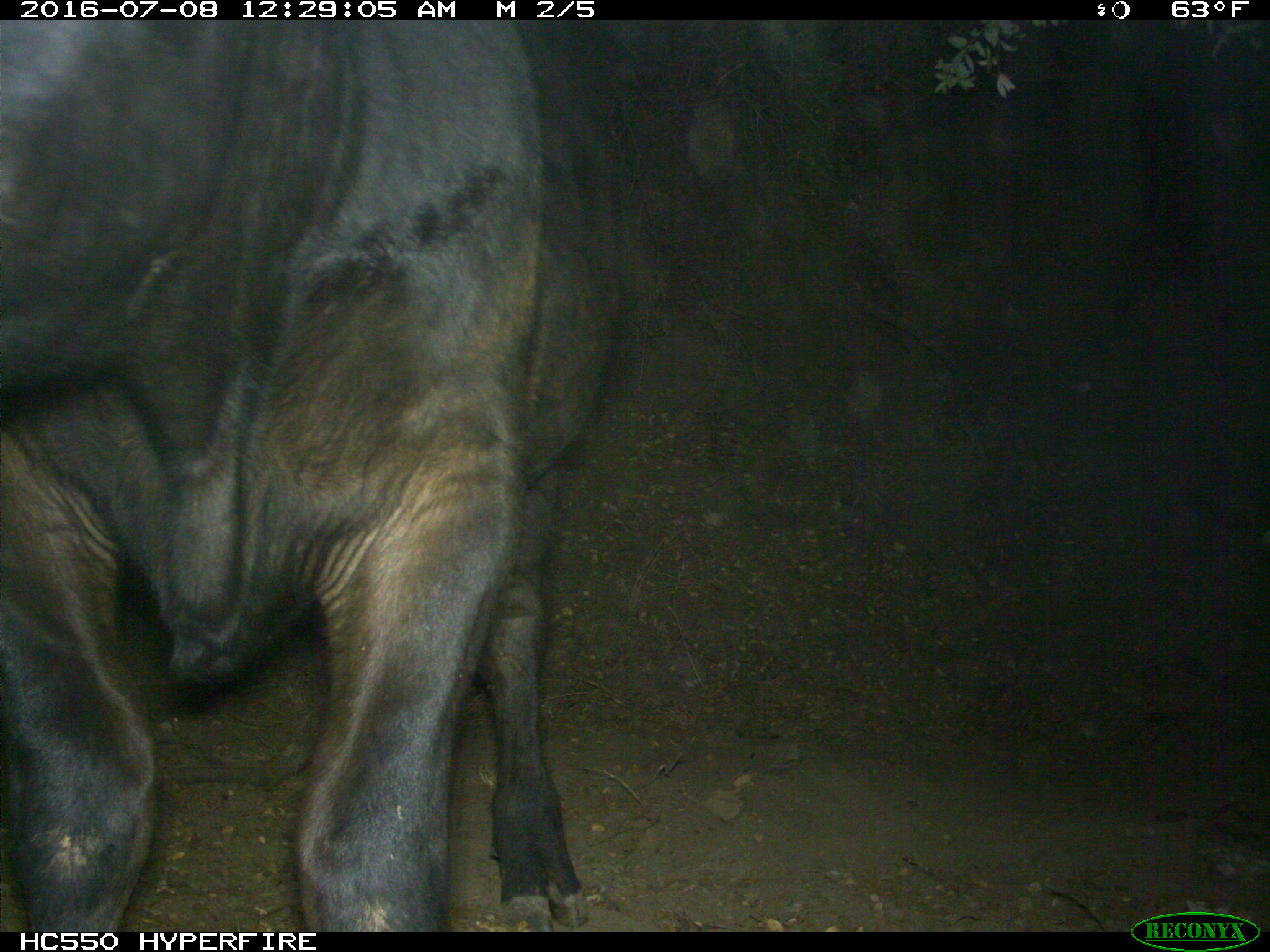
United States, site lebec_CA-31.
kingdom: Animalia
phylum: Chordata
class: Mammalia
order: Artiodactyla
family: Bovidae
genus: Bos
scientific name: Bos taurus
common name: domestic cow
Bos taurus (domestic cow).